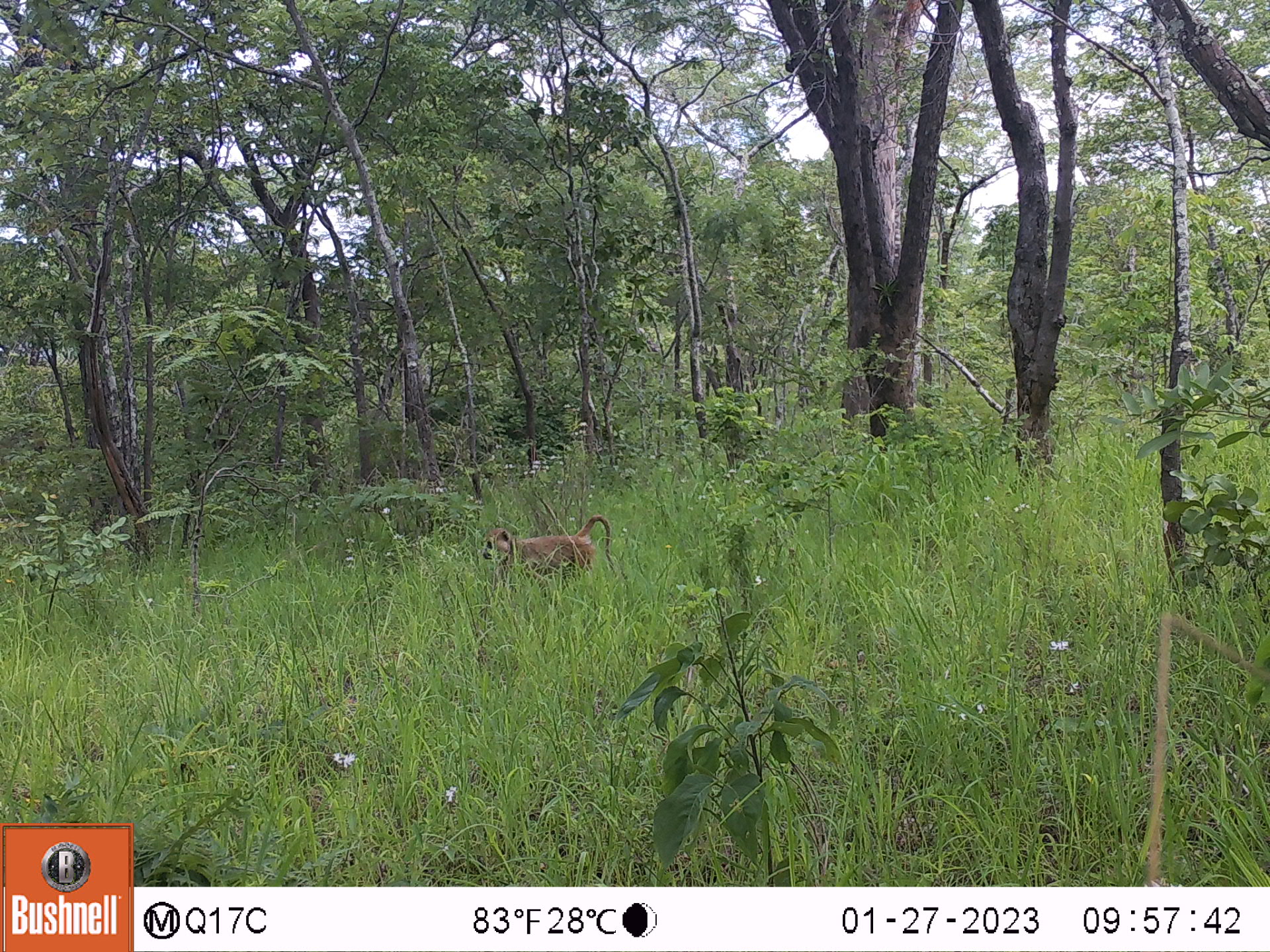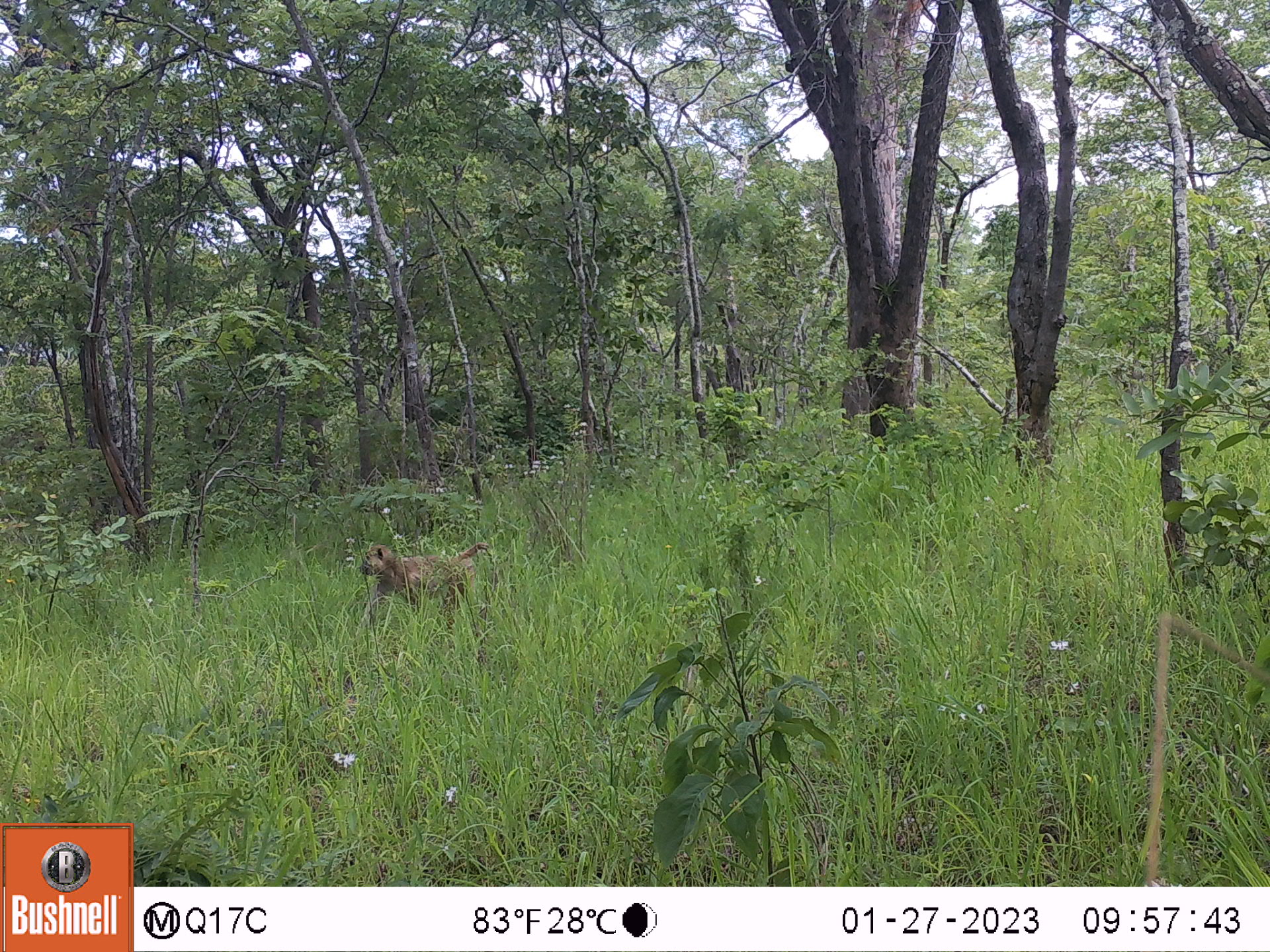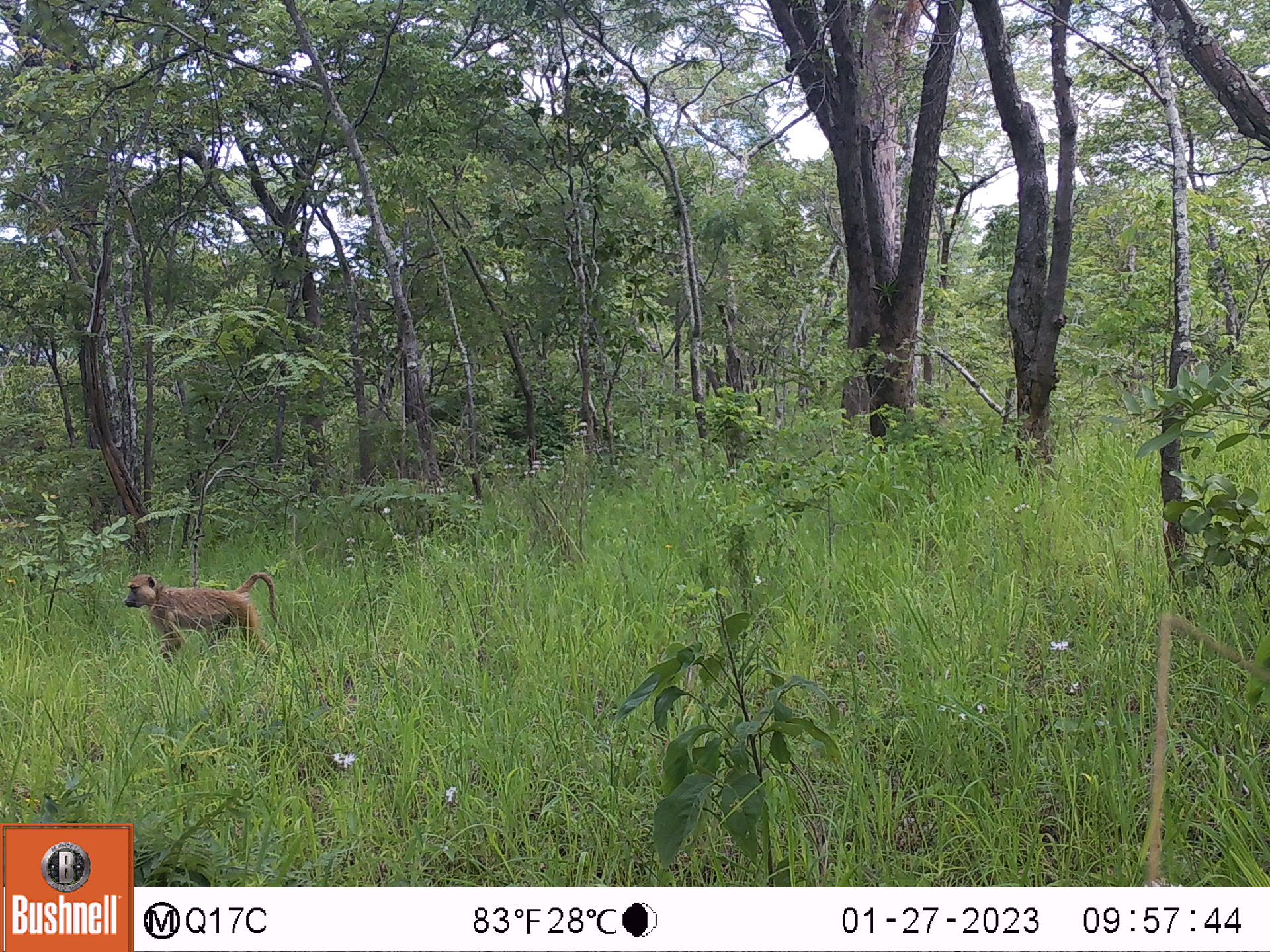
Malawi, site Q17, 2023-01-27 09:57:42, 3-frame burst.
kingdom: Animalia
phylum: Chordata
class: Mammalia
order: Primates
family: Cercopithecidae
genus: Papio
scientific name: Papio cynocephalus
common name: yellow baboon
Yellow baboon (Papio cynocephalus), count 1.